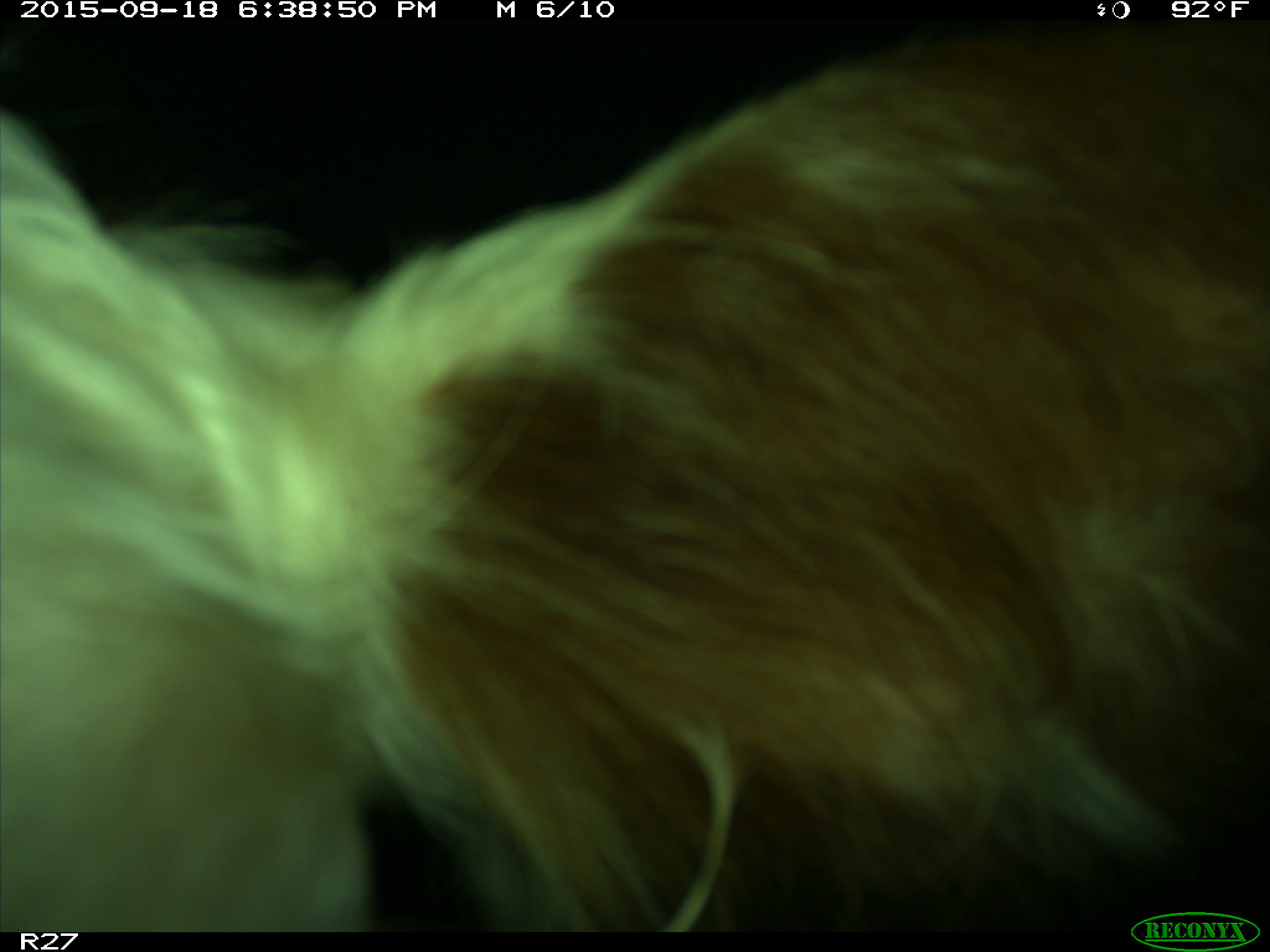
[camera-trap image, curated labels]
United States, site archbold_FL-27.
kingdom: Animalia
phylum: Chordata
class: Mammalia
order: Artiodactyla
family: Bovidae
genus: Bos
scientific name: Bos taurus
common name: domestic cow